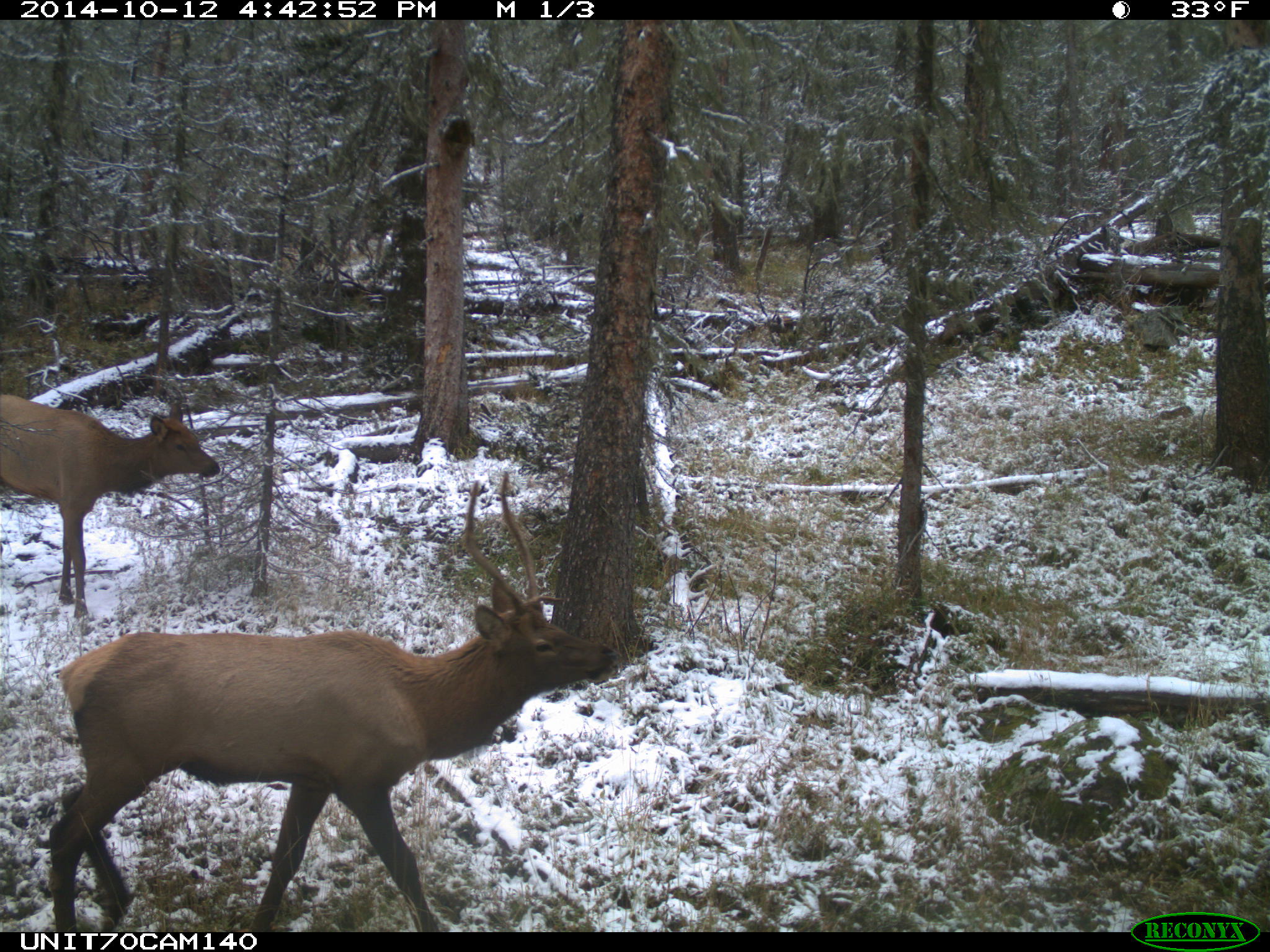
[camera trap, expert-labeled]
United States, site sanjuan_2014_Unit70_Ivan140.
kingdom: Animalia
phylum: Chordata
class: Mammalia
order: Artiodactyla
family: Cervidae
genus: Cervus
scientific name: Cervus elaphus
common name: red deer